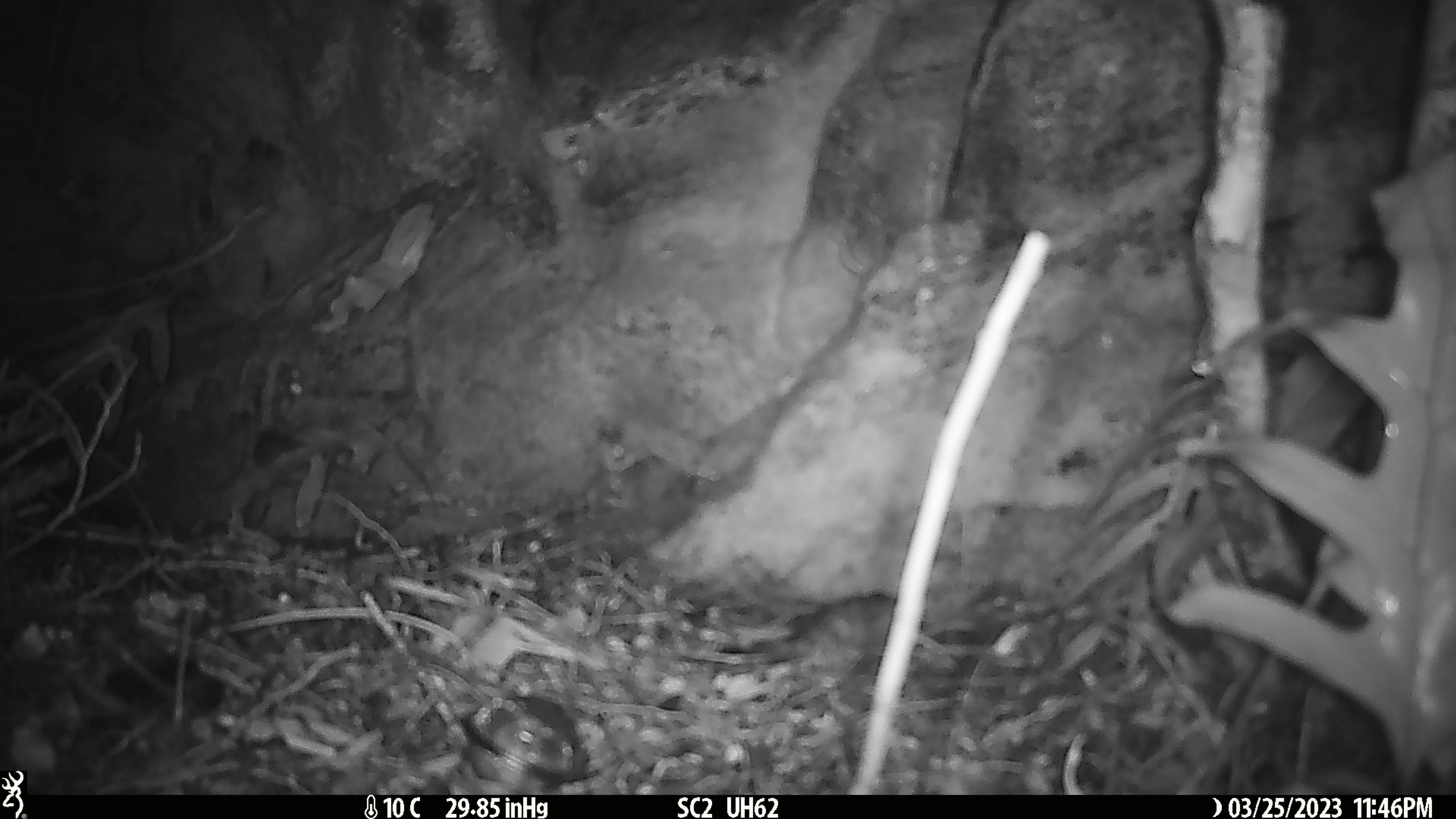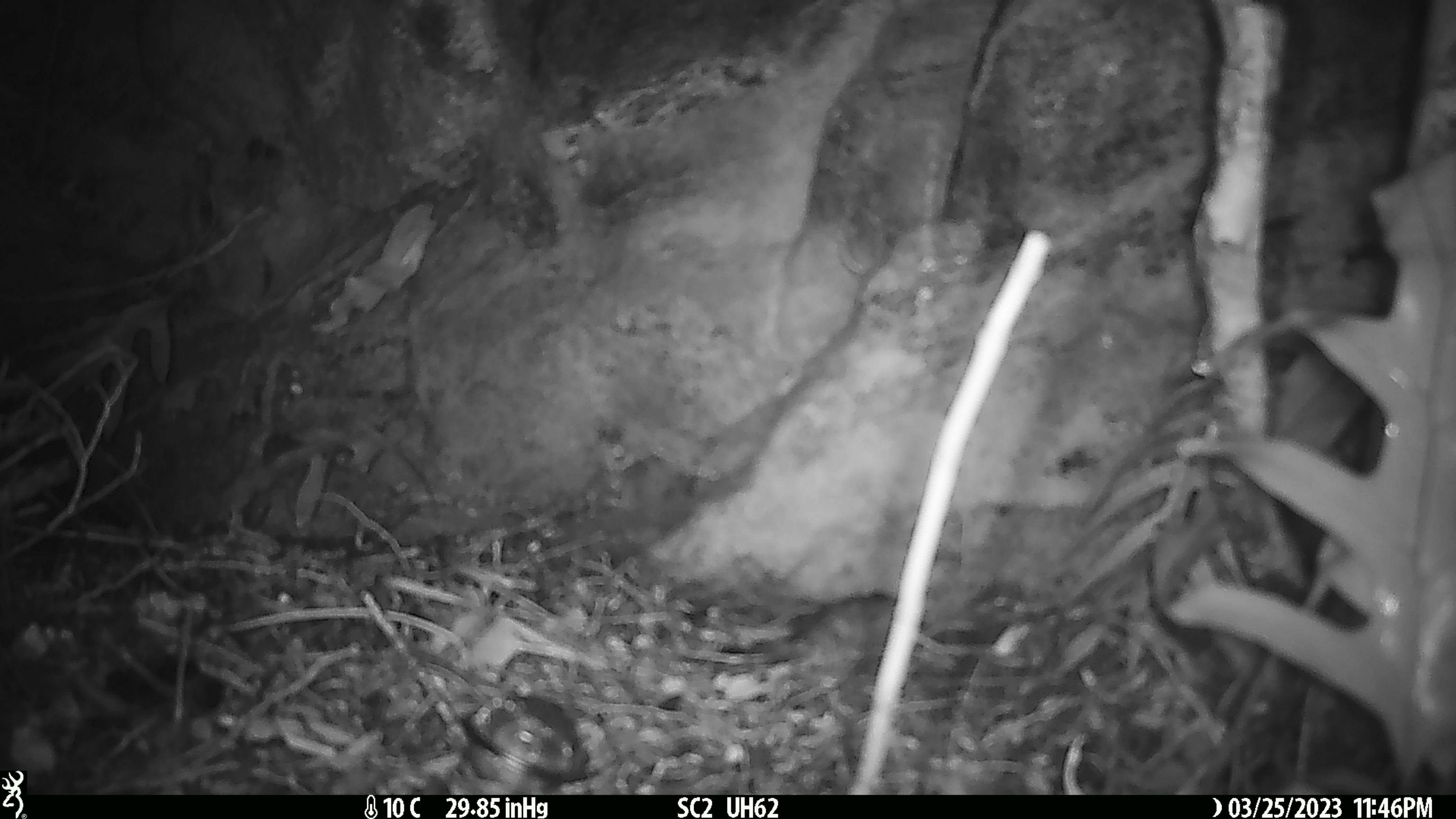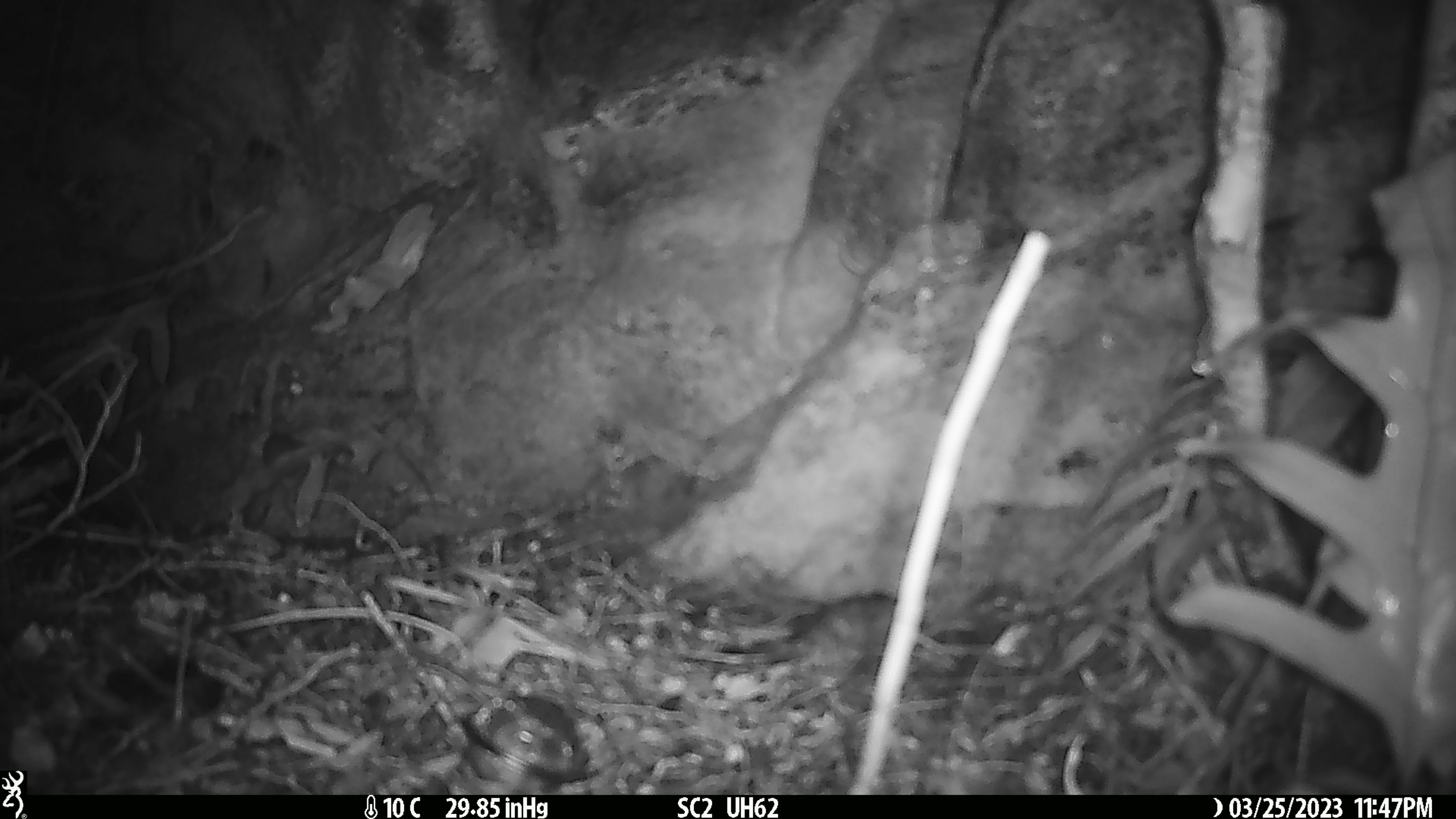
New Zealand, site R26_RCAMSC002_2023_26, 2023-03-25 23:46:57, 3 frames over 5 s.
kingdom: Animalia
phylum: Chordata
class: Mammalia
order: Rodentia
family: Muridae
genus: Mus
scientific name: Mus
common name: mouse